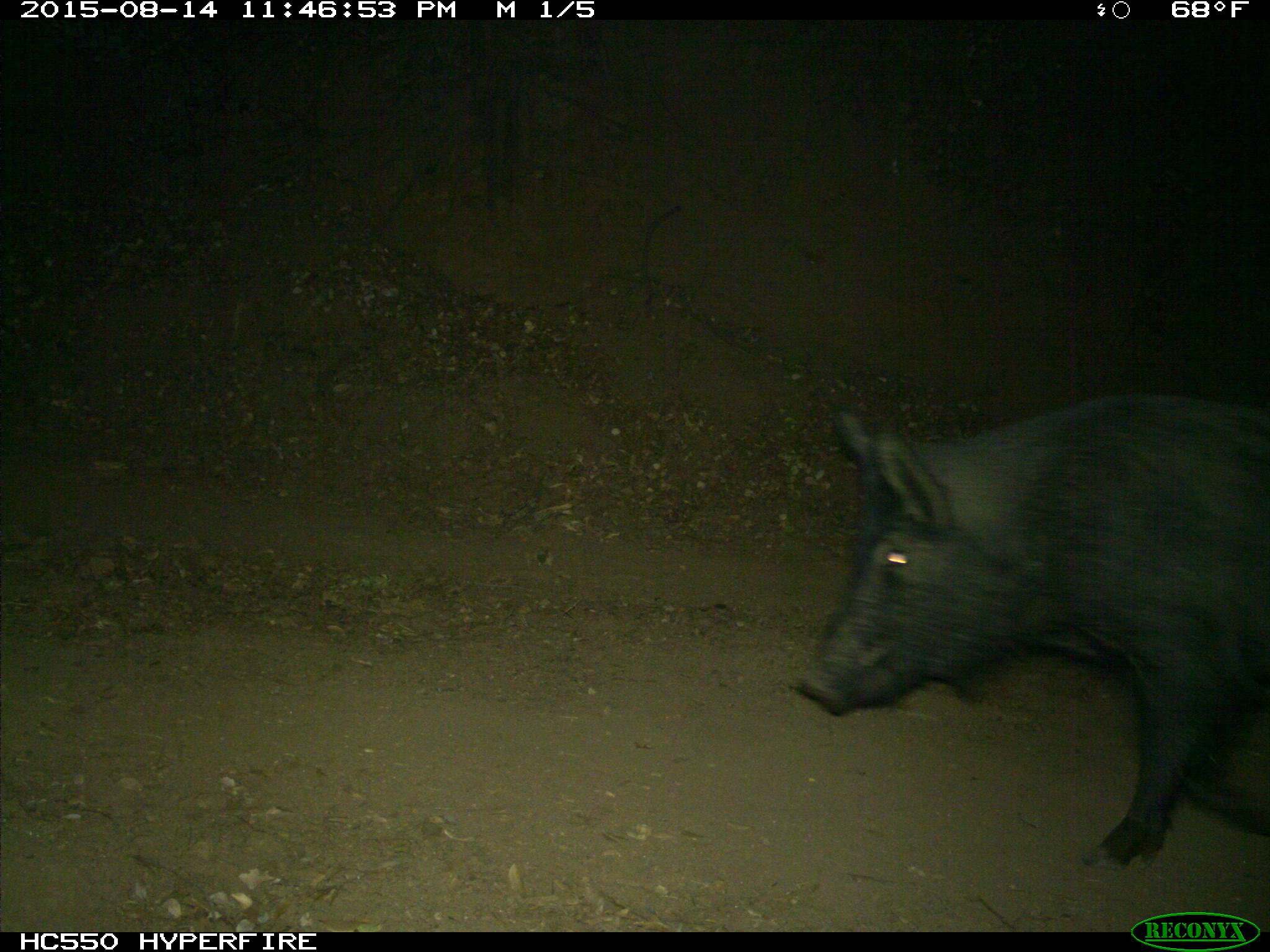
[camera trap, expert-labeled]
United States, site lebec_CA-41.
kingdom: Animalia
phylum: Chordata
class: Mammalia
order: Artiodactyla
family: Suidae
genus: Sus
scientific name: Sus scrofa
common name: wild boar